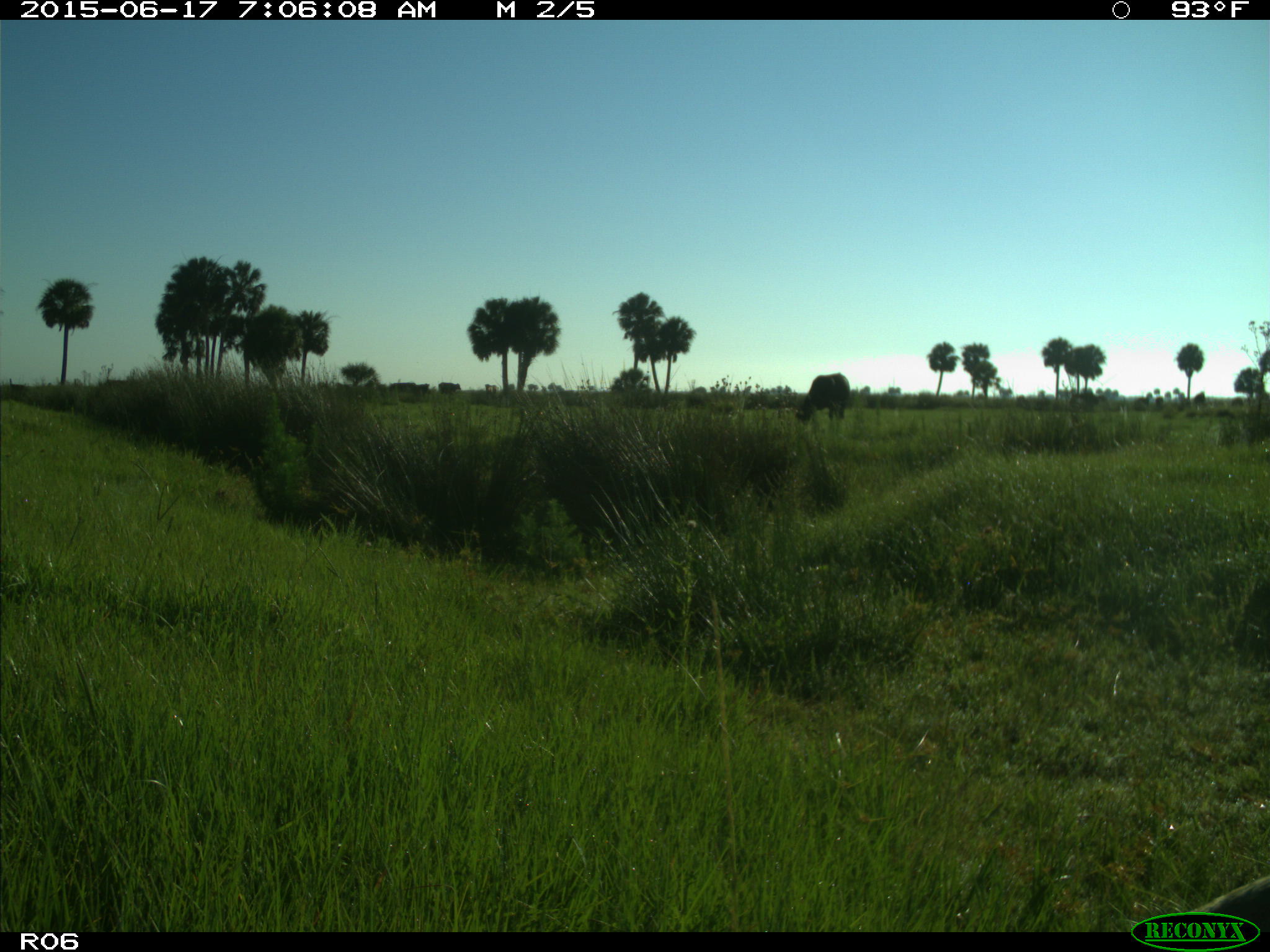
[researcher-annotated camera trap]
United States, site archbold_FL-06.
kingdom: Animalia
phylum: Chordata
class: Mammalia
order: Artiodactyla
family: Bovidae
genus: Bos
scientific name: Bos taurus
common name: domestic cow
Bos taurus (domestic cow).